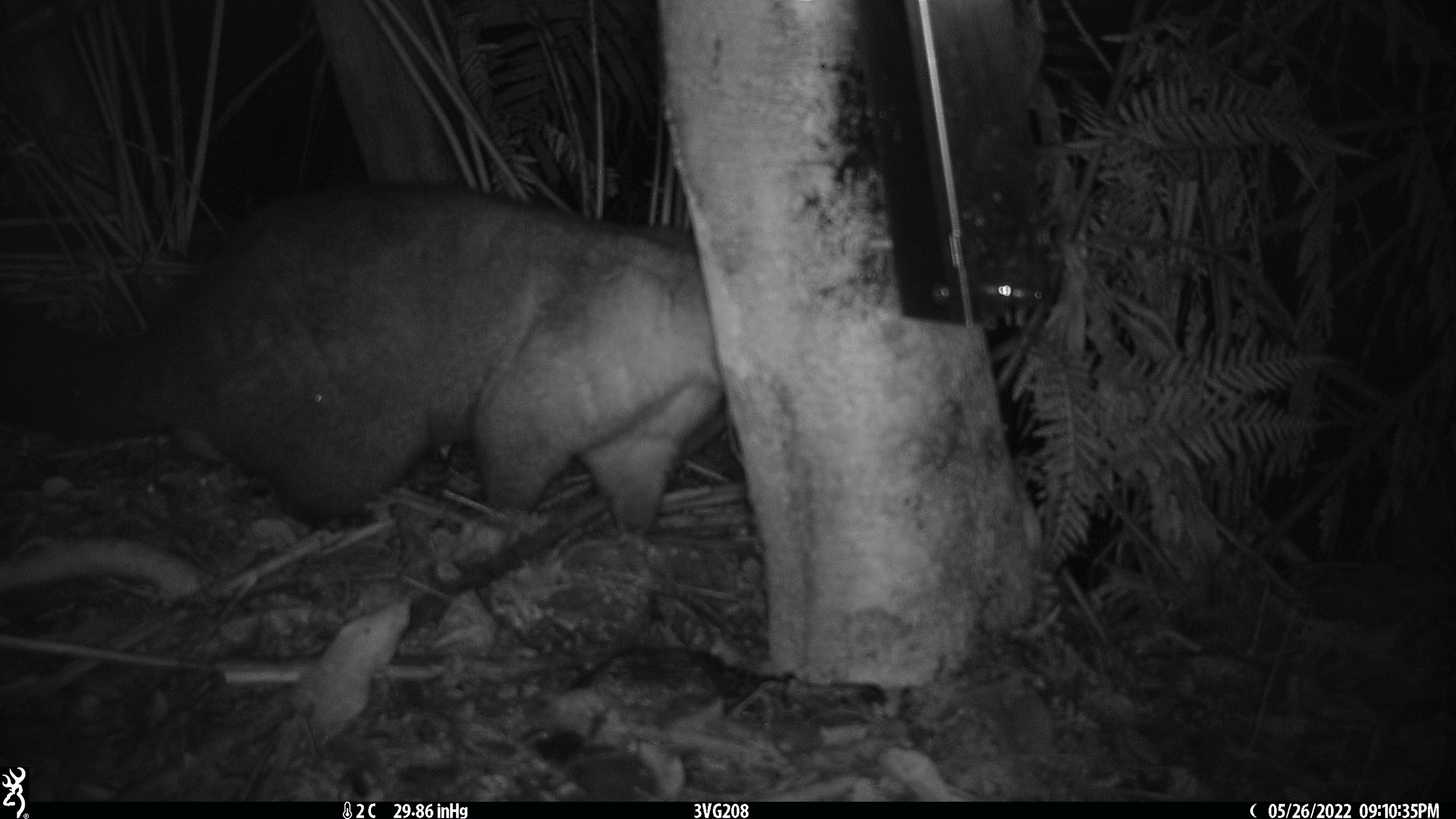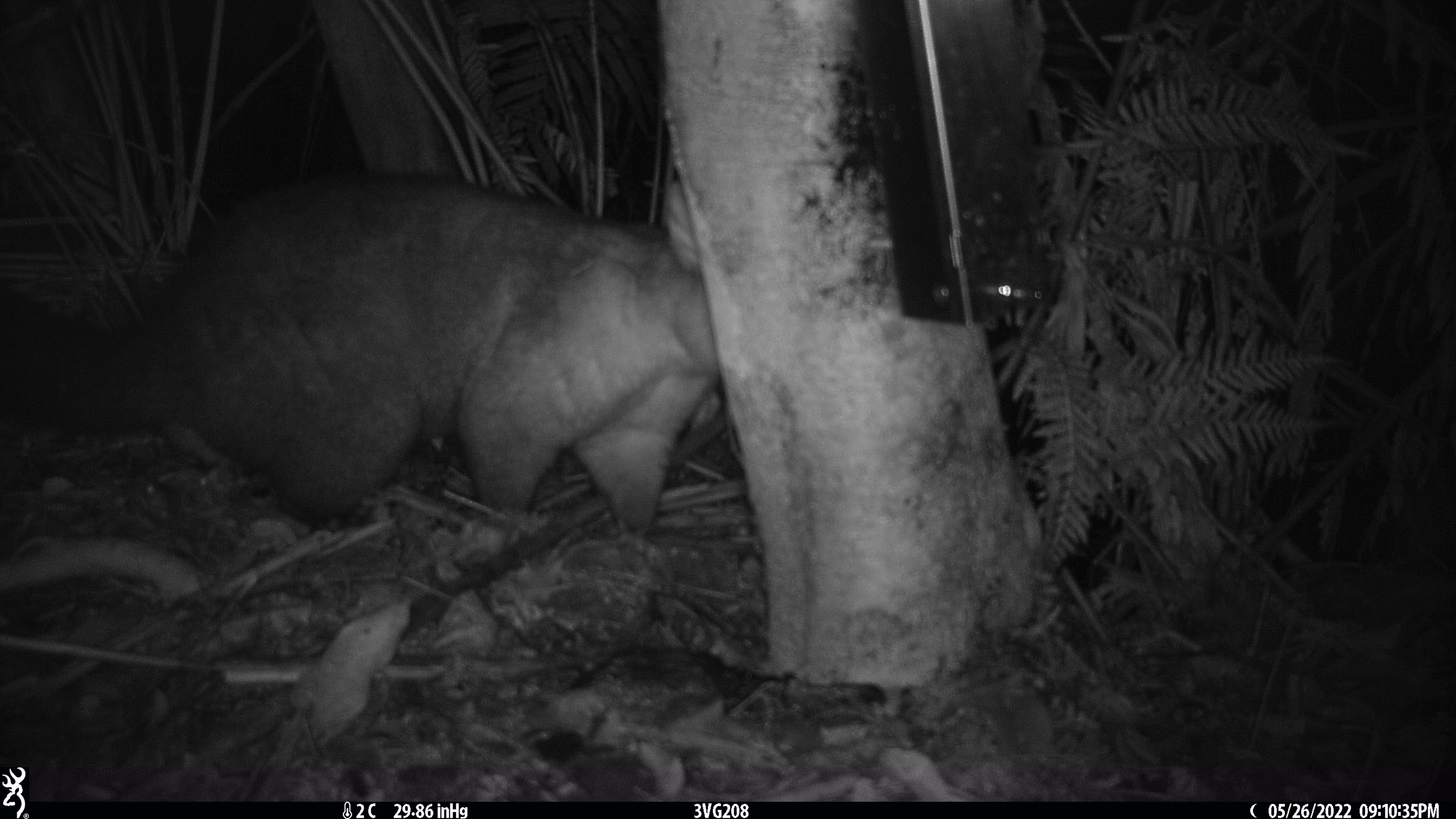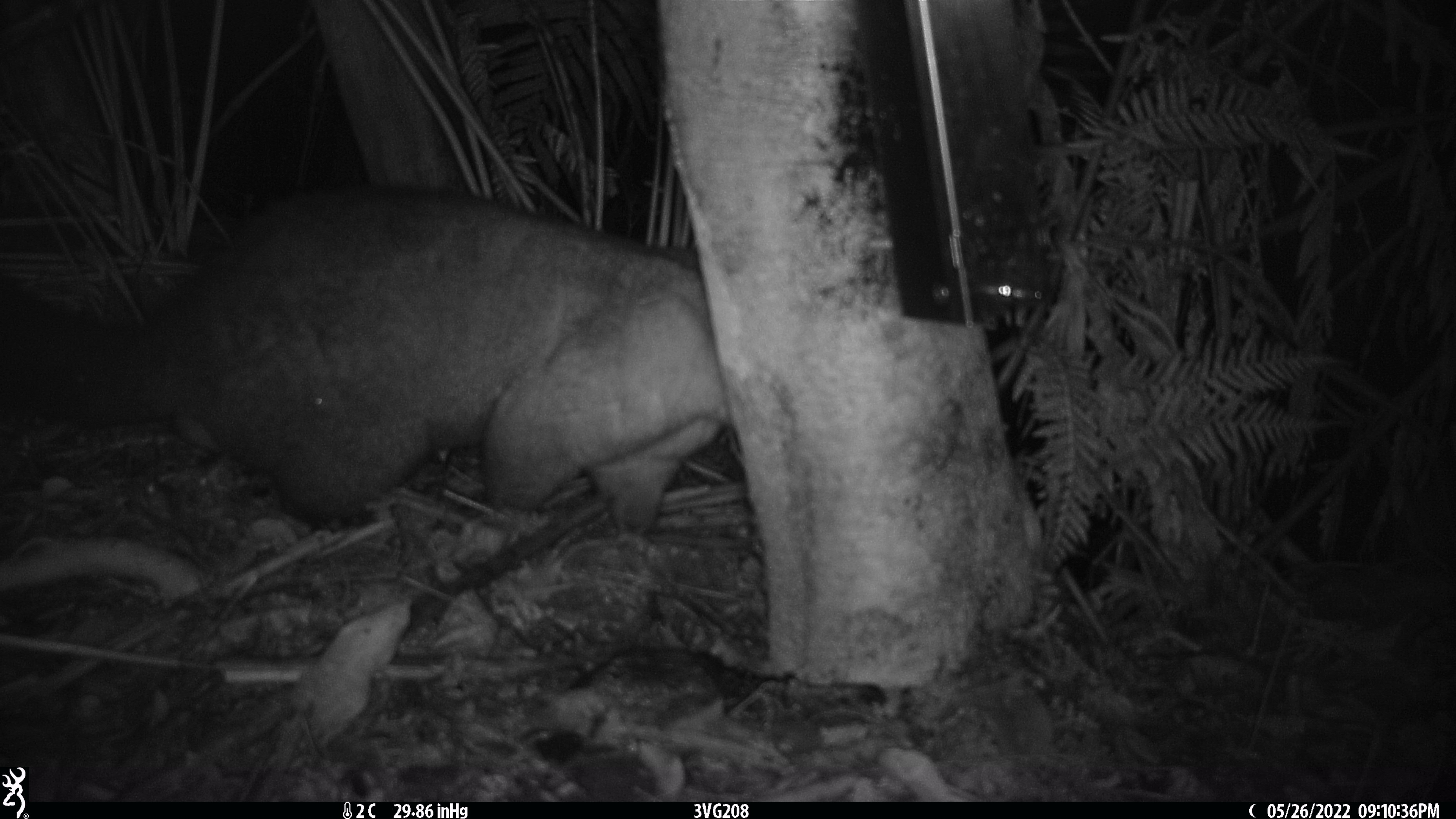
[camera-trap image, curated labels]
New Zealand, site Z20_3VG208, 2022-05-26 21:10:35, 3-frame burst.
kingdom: Animalia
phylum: Chordata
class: Mammalia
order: Diprotodontia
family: Phalangeridae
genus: Trichosurus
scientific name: Trichosurus vulpecula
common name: common brushtail possum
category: possum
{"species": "possum (common brushtail possum) (Trichosurus vulpecula)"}